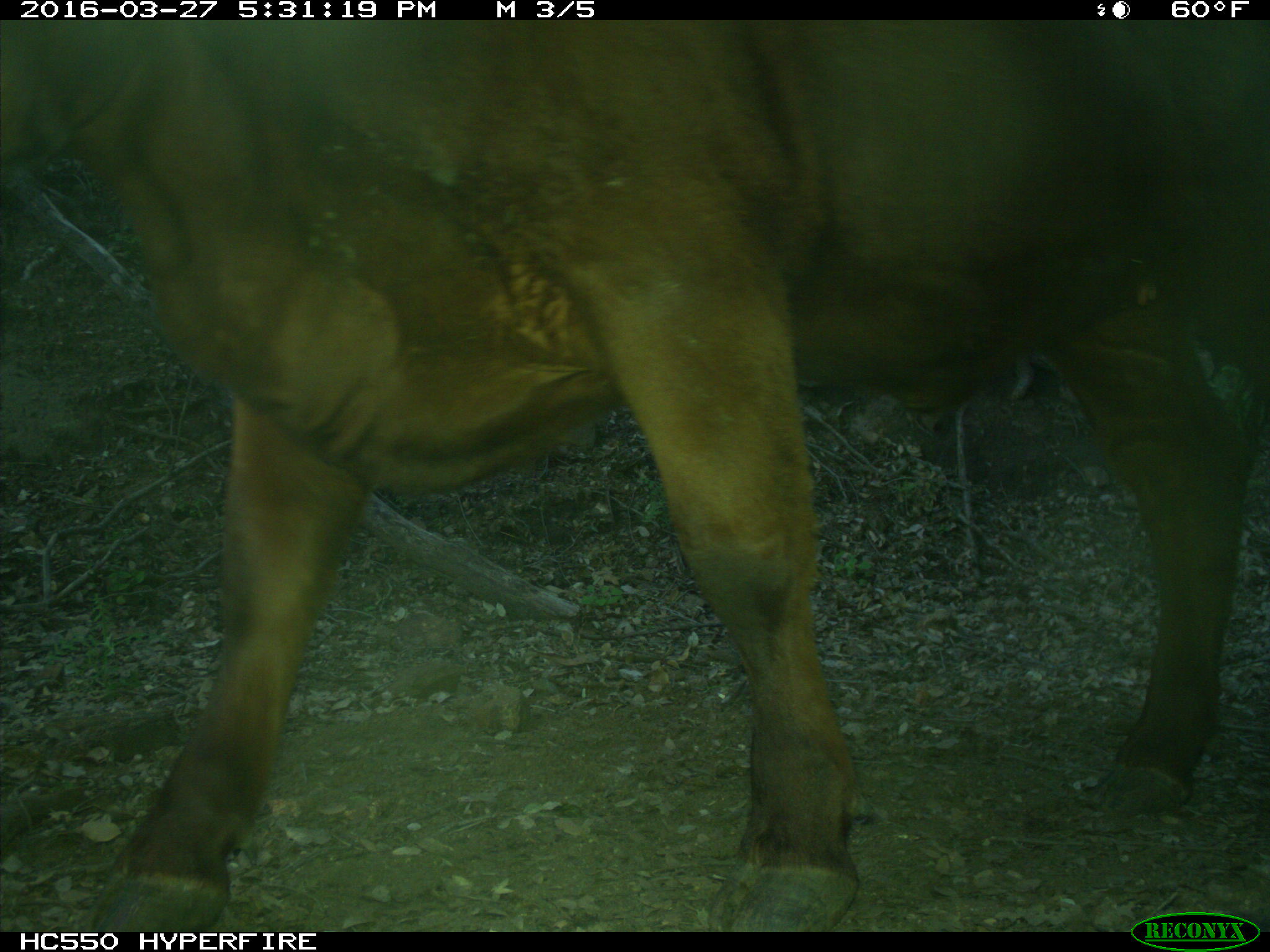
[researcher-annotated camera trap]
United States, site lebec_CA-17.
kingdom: Animalia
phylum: Chordata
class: Mammalia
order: Artiodactyla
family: Bovidae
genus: Bos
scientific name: Bos taurus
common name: domestic cow